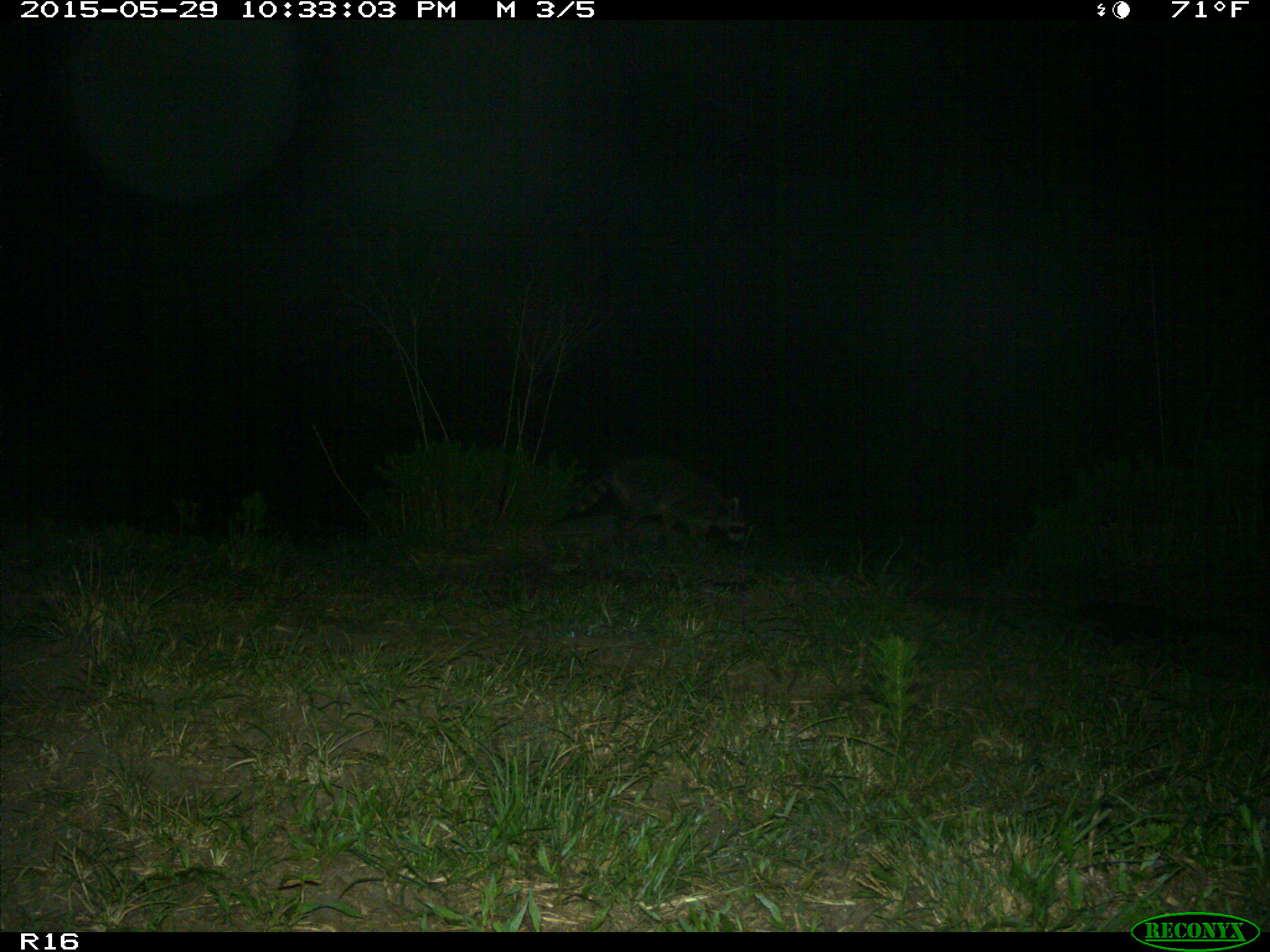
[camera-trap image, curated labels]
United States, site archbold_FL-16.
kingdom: Animalia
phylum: Chordata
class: Mammalia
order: Carnivora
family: Procyonidae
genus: Procyon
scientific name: Procyon lotor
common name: common raccoon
Procyon lotor (common raccoon).